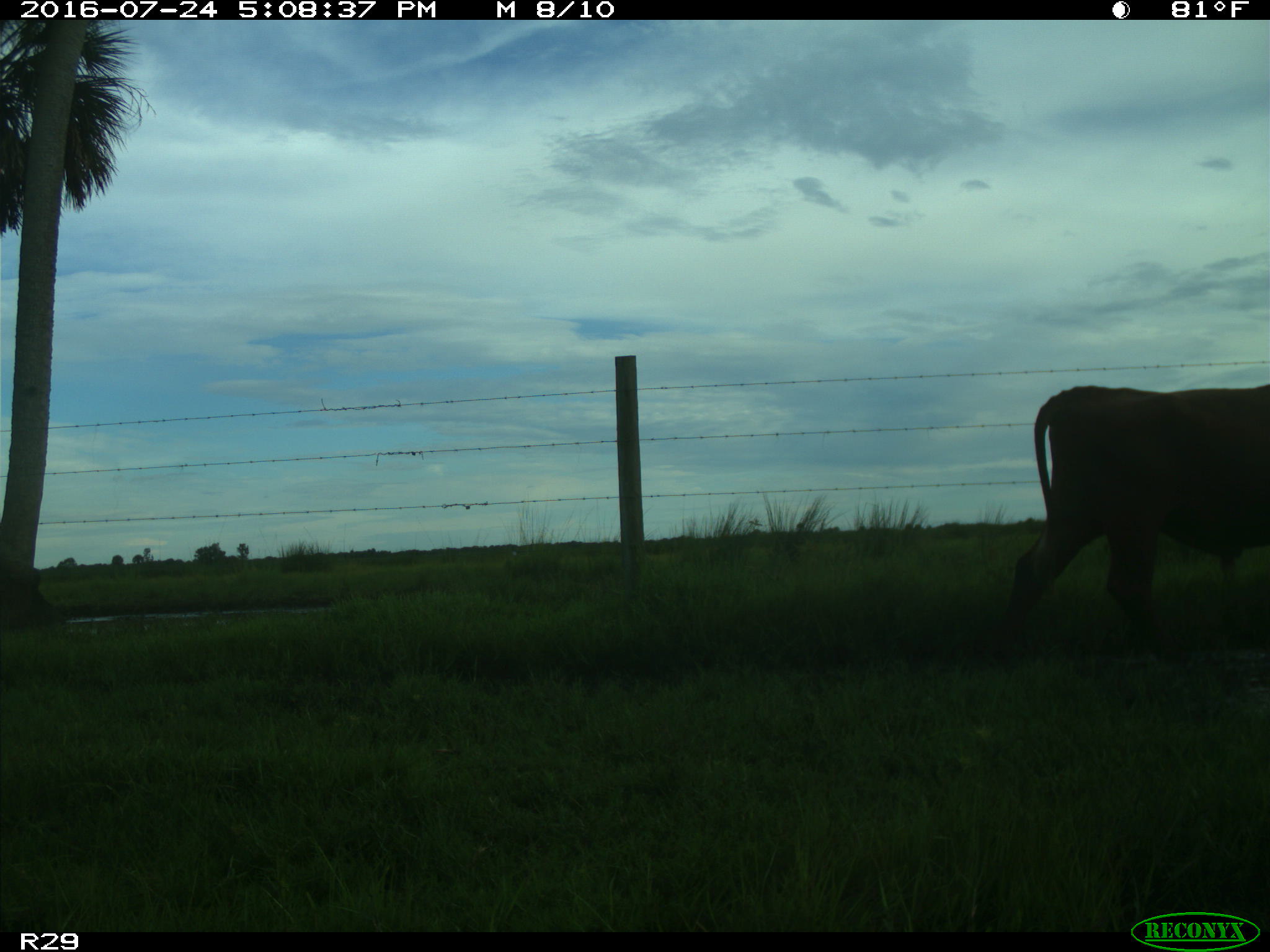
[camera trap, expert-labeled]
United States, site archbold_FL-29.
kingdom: Animalia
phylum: Chordata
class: Mammalia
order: Artiodactyla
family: Bovidae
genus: Bos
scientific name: Bos taurus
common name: domestic cow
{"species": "Bos taurus (domestic cow)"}